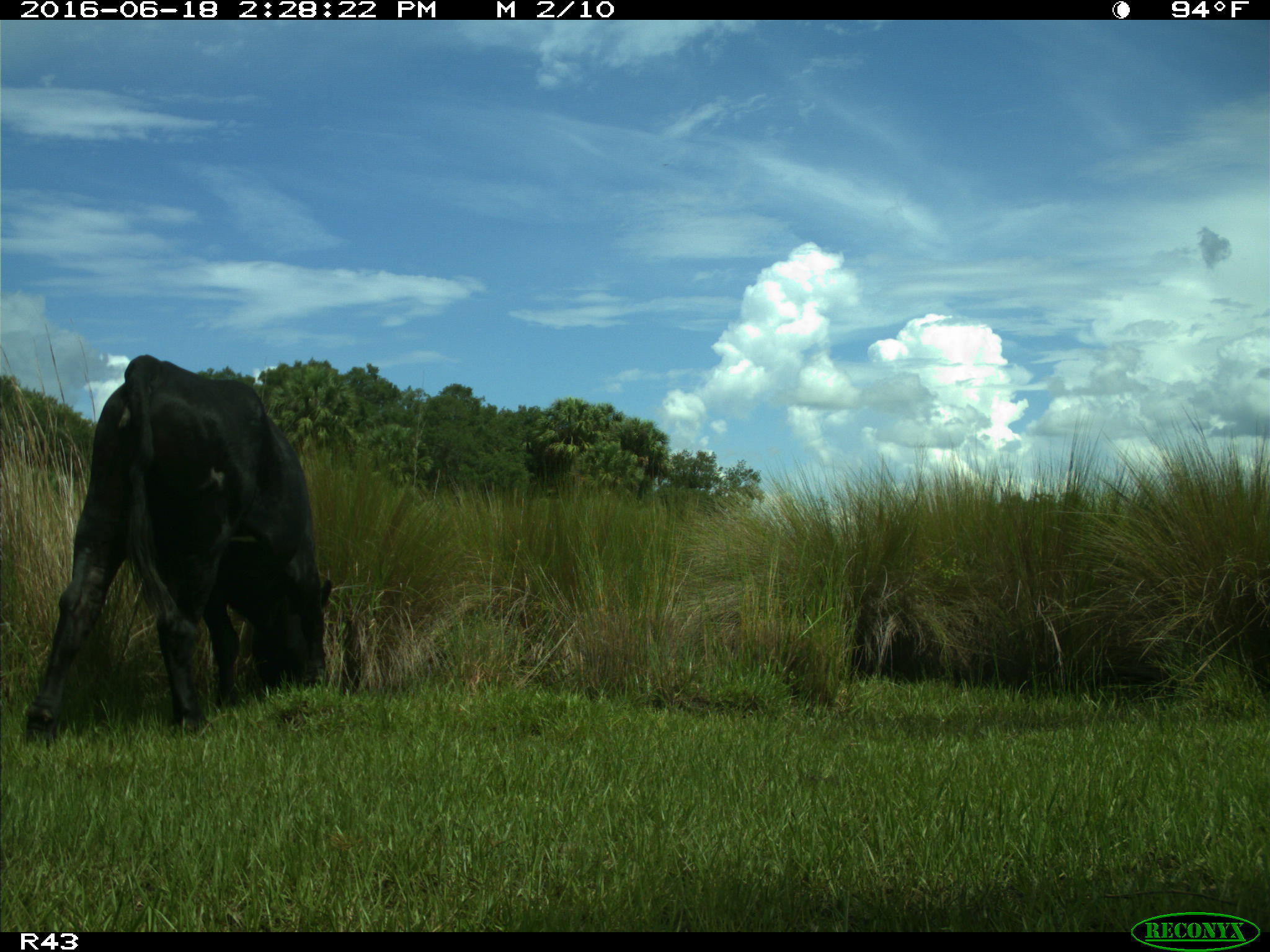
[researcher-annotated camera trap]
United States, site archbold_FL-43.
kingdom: Animalia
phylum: Chordata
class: Mammalia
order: Artiodactyla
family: Bovidae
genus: Bos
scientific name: Bos taurus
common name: domestic cow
Bos taurus (domestic cow).